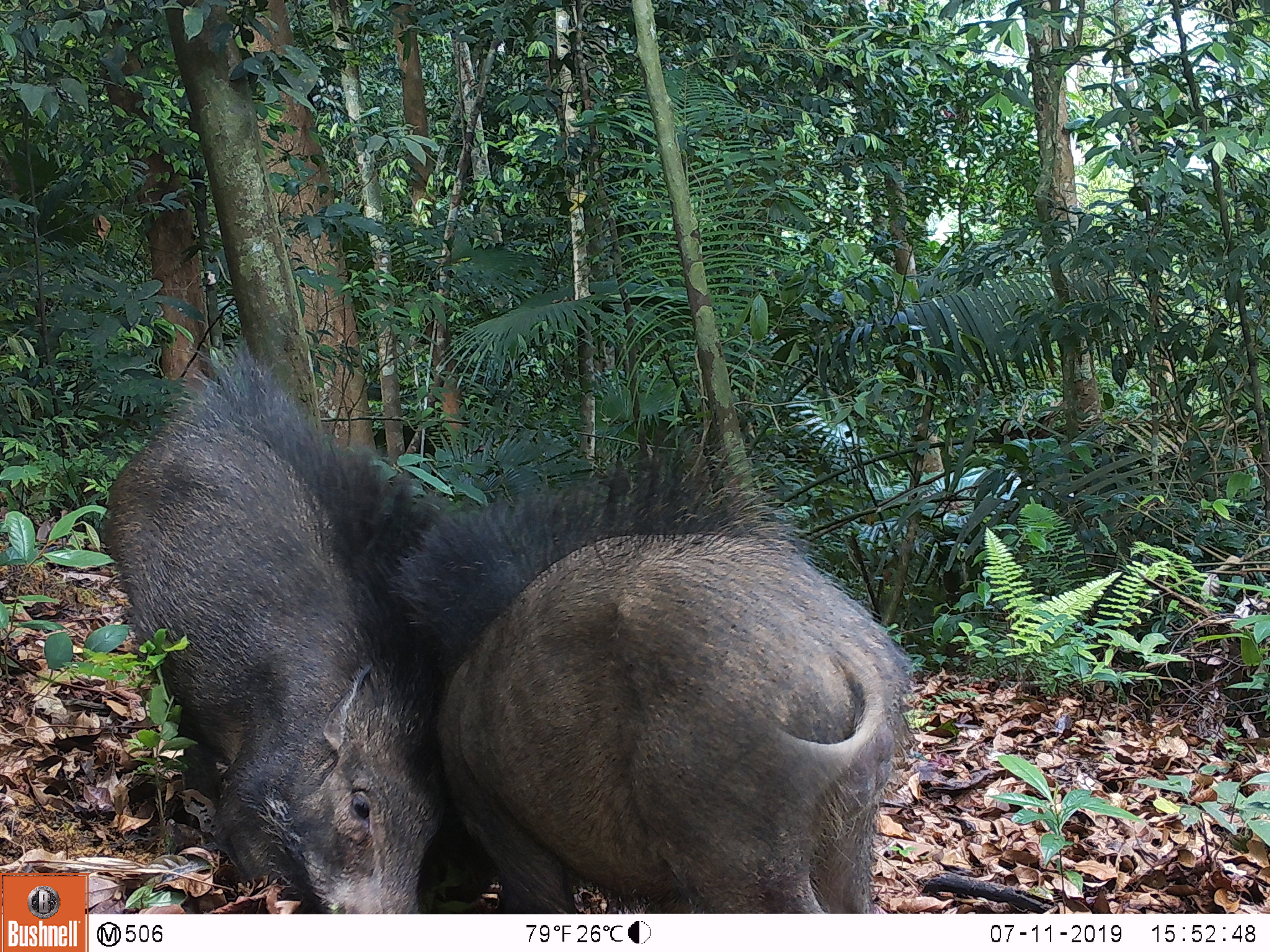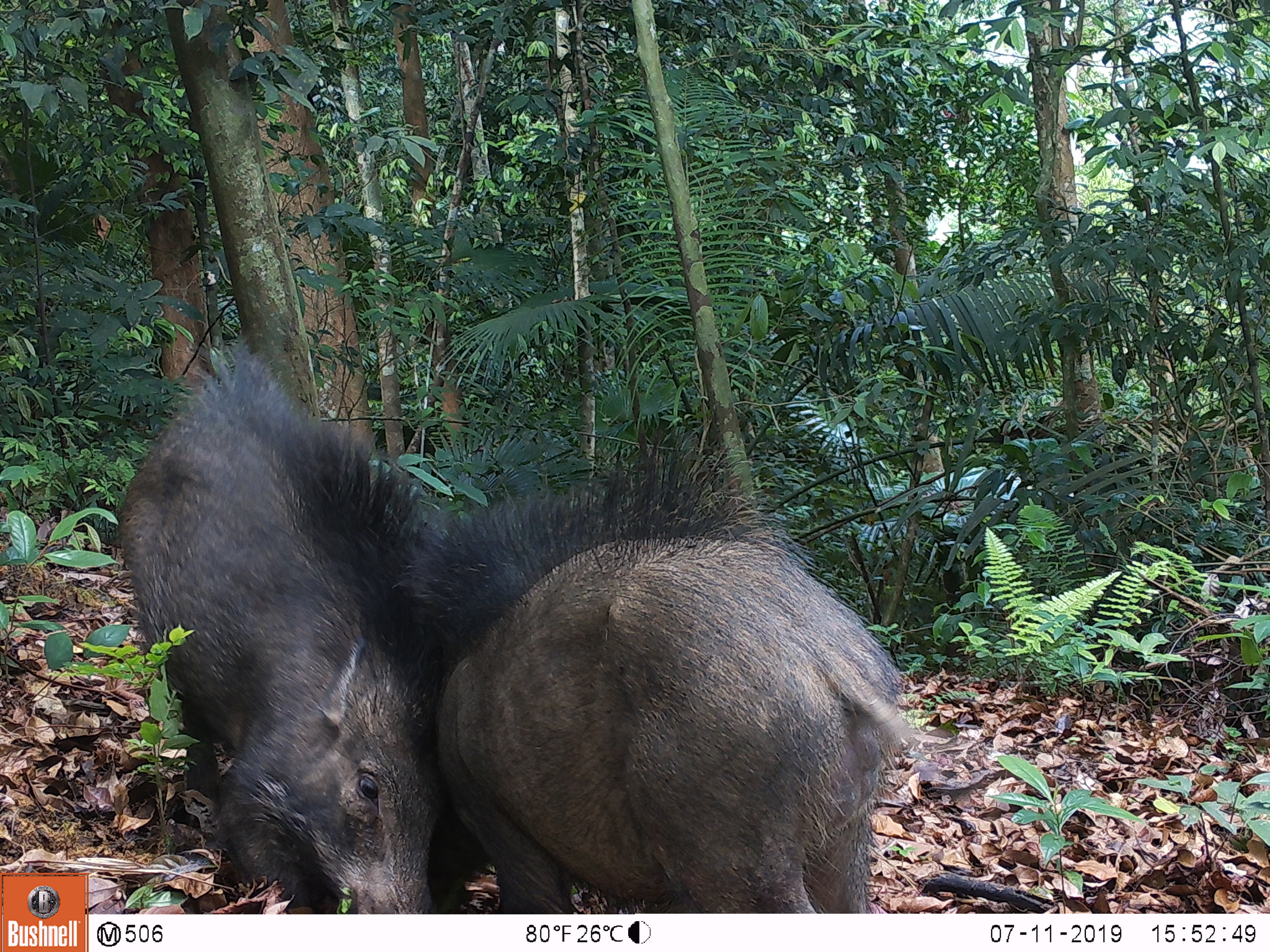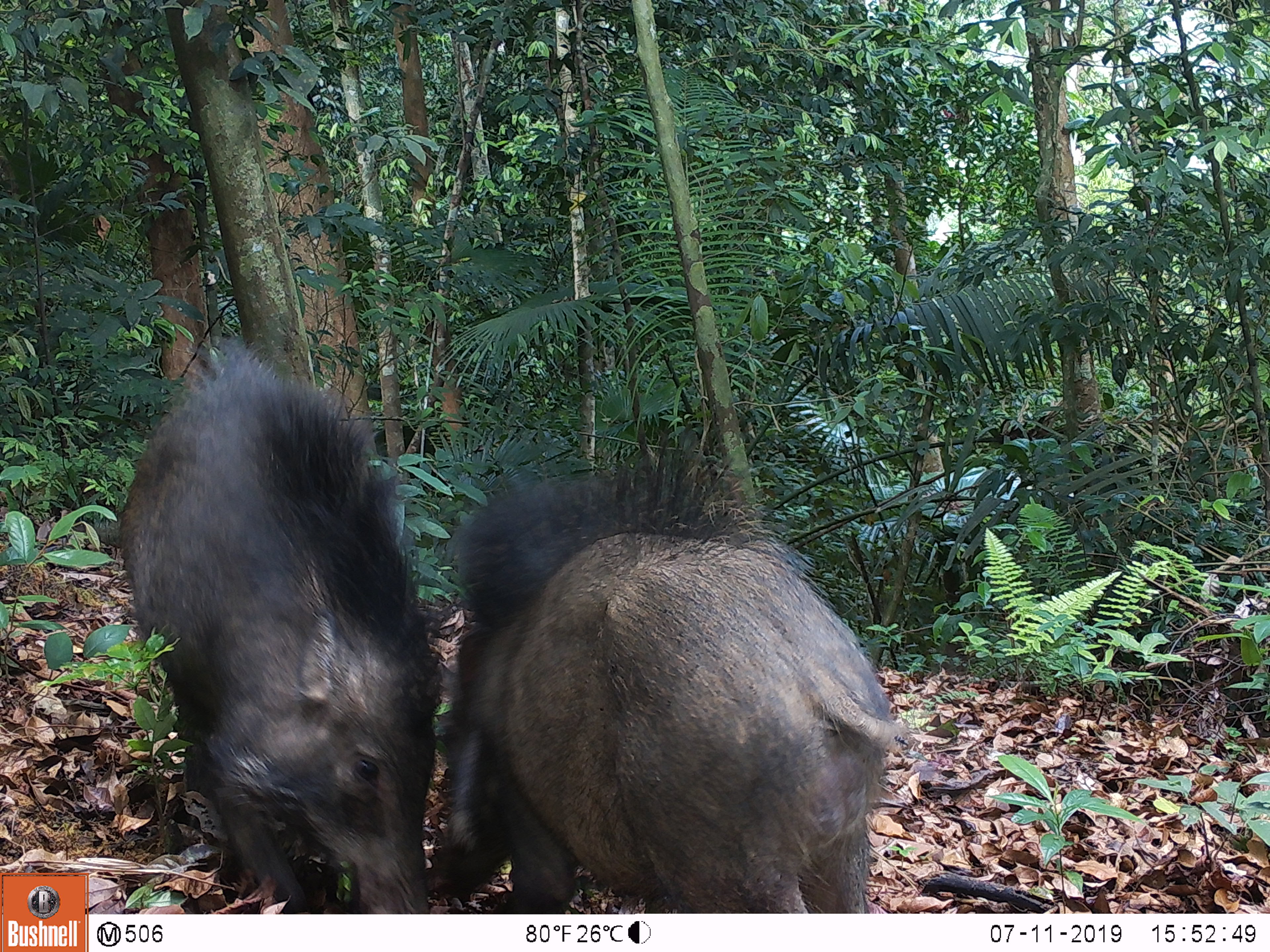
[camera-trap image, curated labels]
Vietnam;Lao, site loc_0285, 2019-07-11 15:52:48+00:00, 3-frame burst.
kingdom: Animalia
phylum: Chordata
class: Mammalia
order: Artiodactyla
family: Suidae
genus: Sus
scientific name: Sus scrofa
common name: eurasian wild pig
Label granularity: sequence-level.